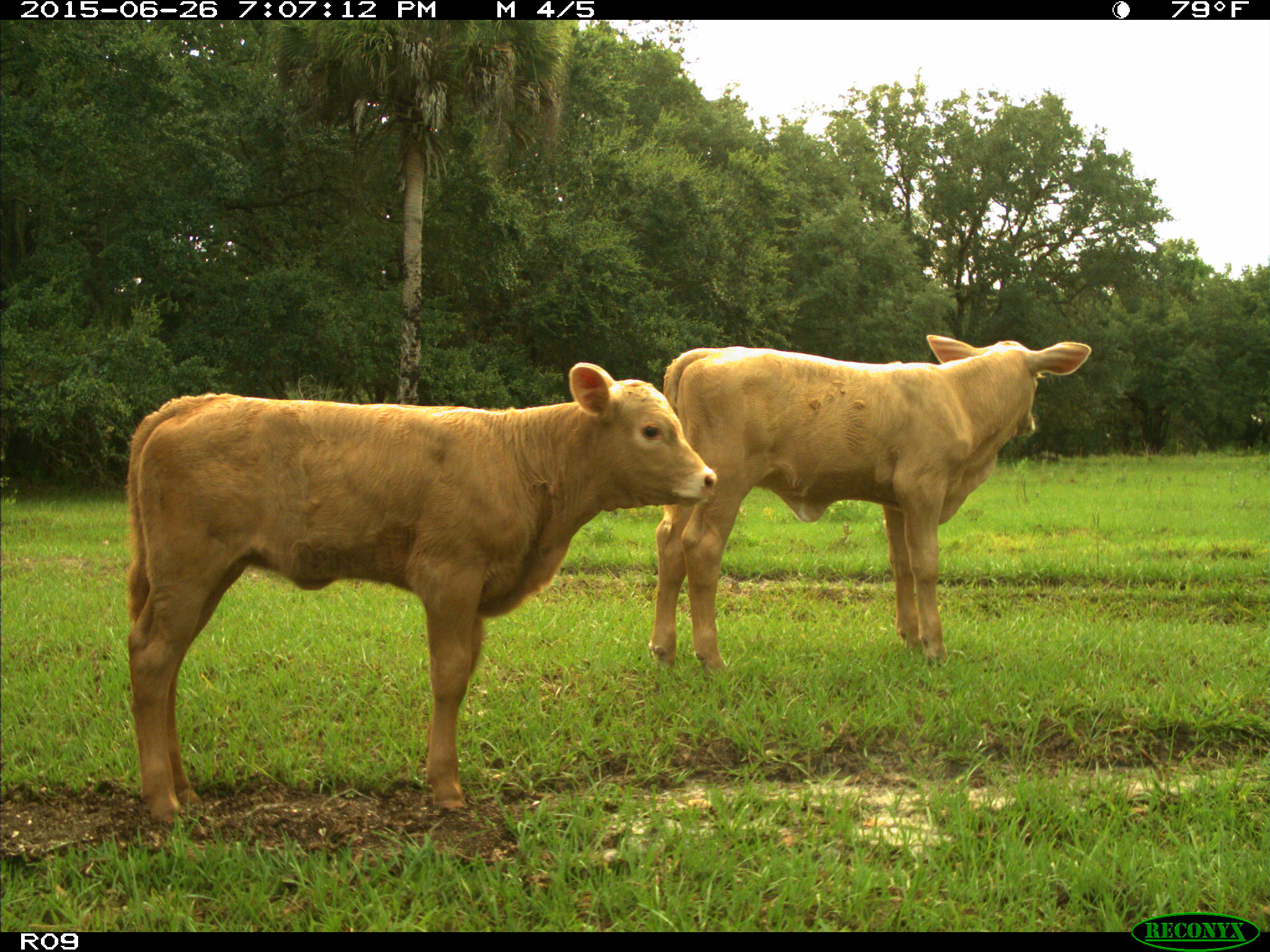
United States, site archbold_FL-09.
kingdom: Animalia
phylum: Chordata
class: Mammalia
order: Artiodactyla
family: Bovidae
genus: Bos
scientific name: Bos taurus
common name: domestic cow